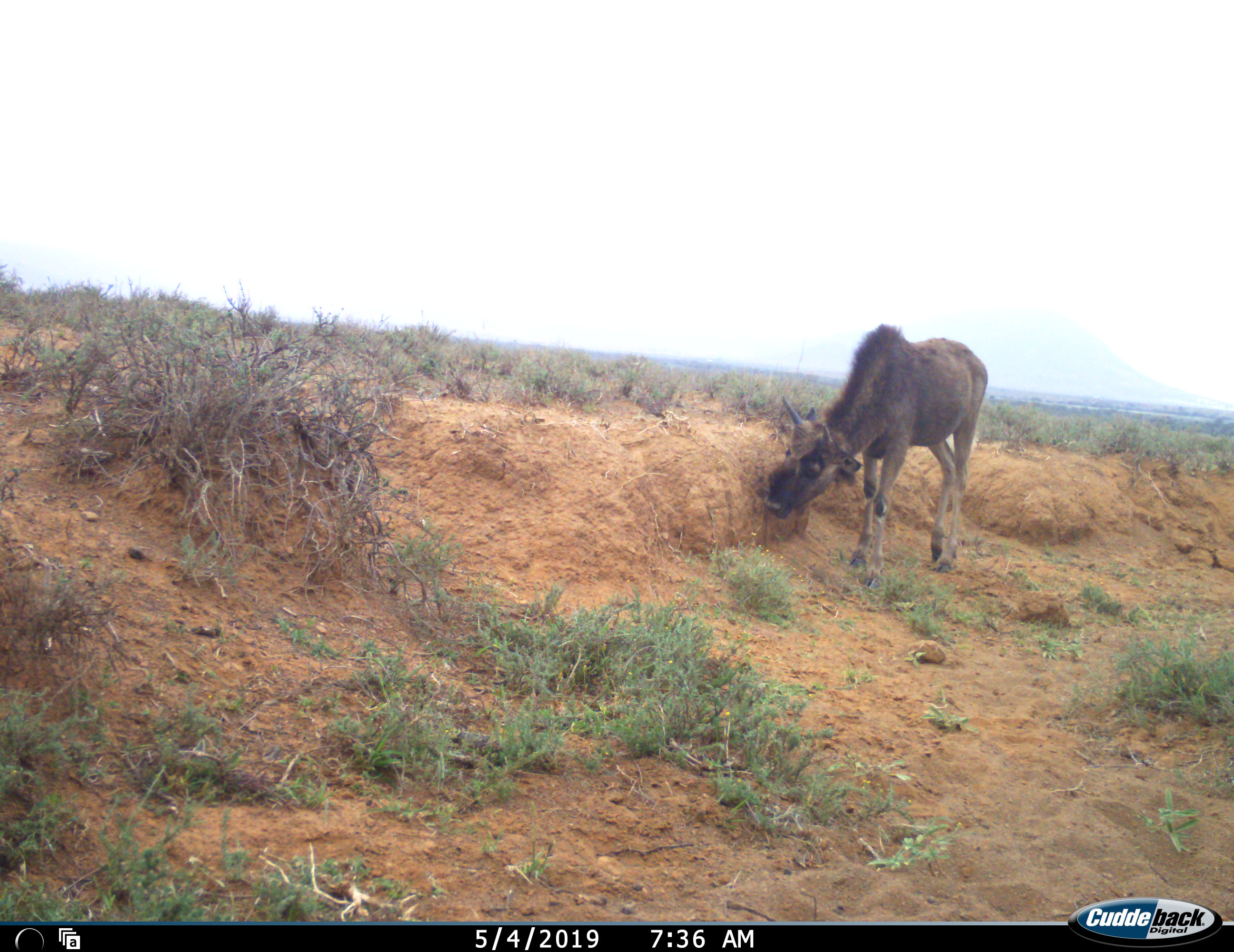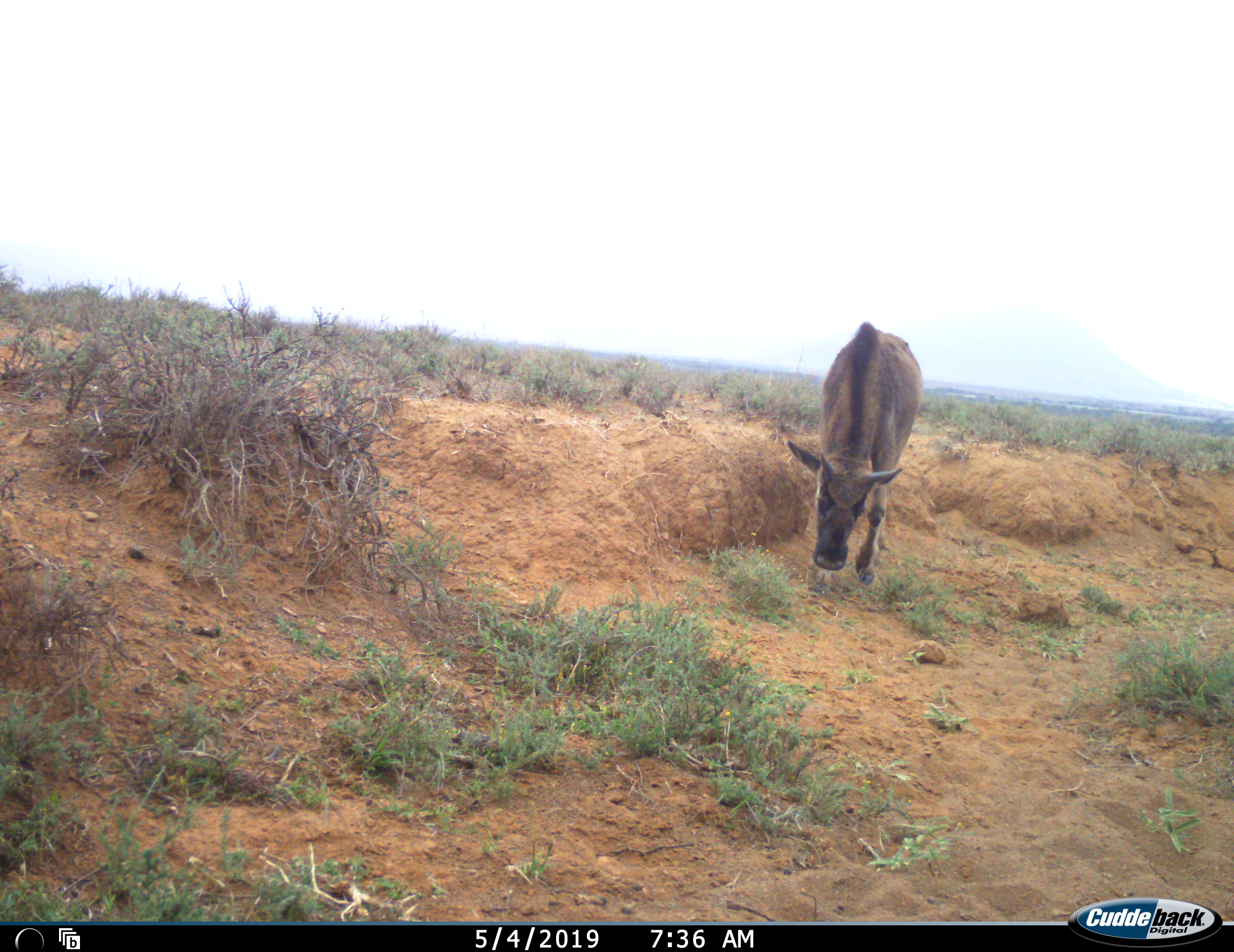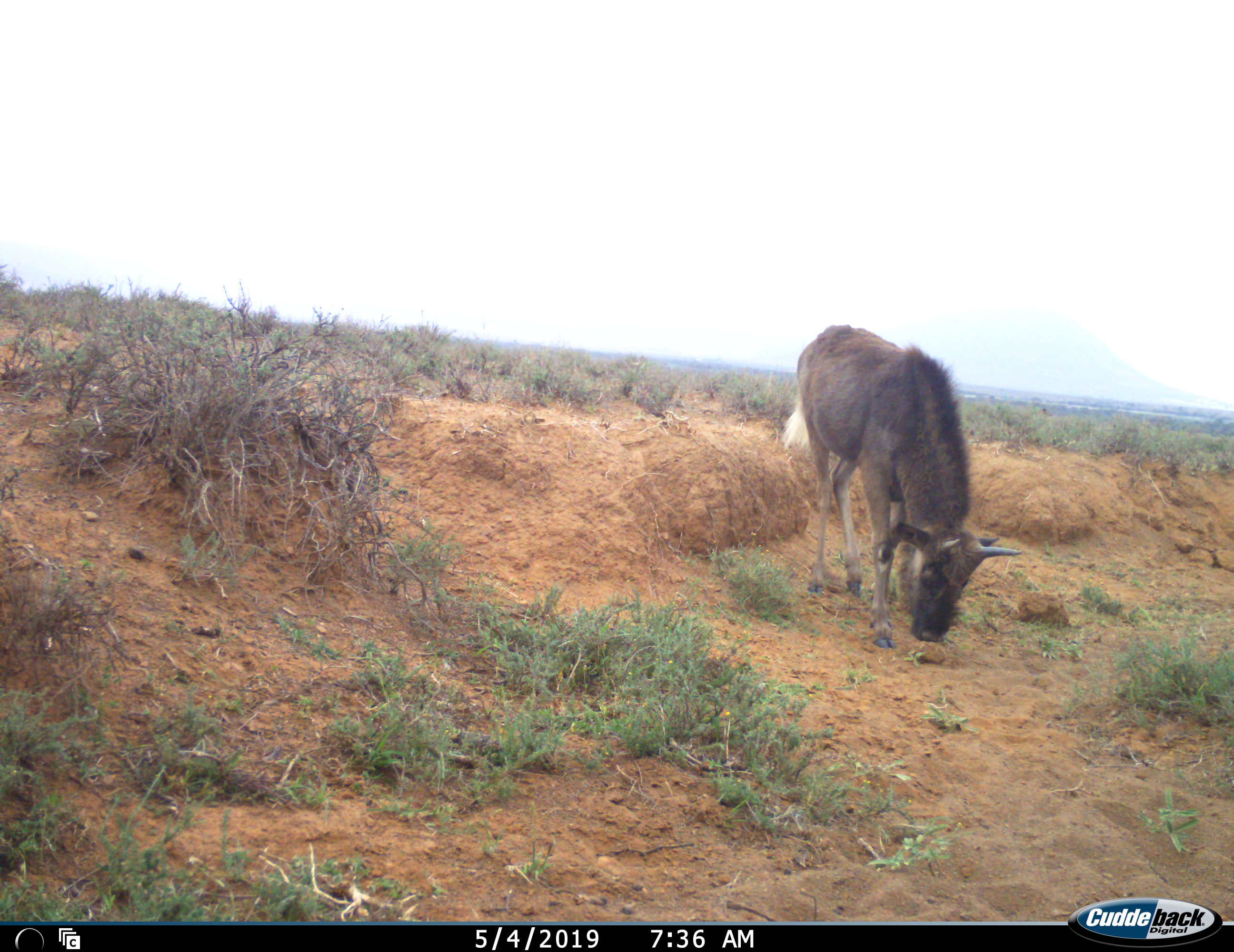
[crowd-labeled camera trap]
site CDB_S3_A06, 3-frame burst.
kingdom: Animalia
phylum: Chordata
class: Mammalia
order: Artiodactyla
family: Bovidae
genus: Connochaetes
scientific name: Connochaetes gnou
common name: black wildebeest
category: wildebeestblack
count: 1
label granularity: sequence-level